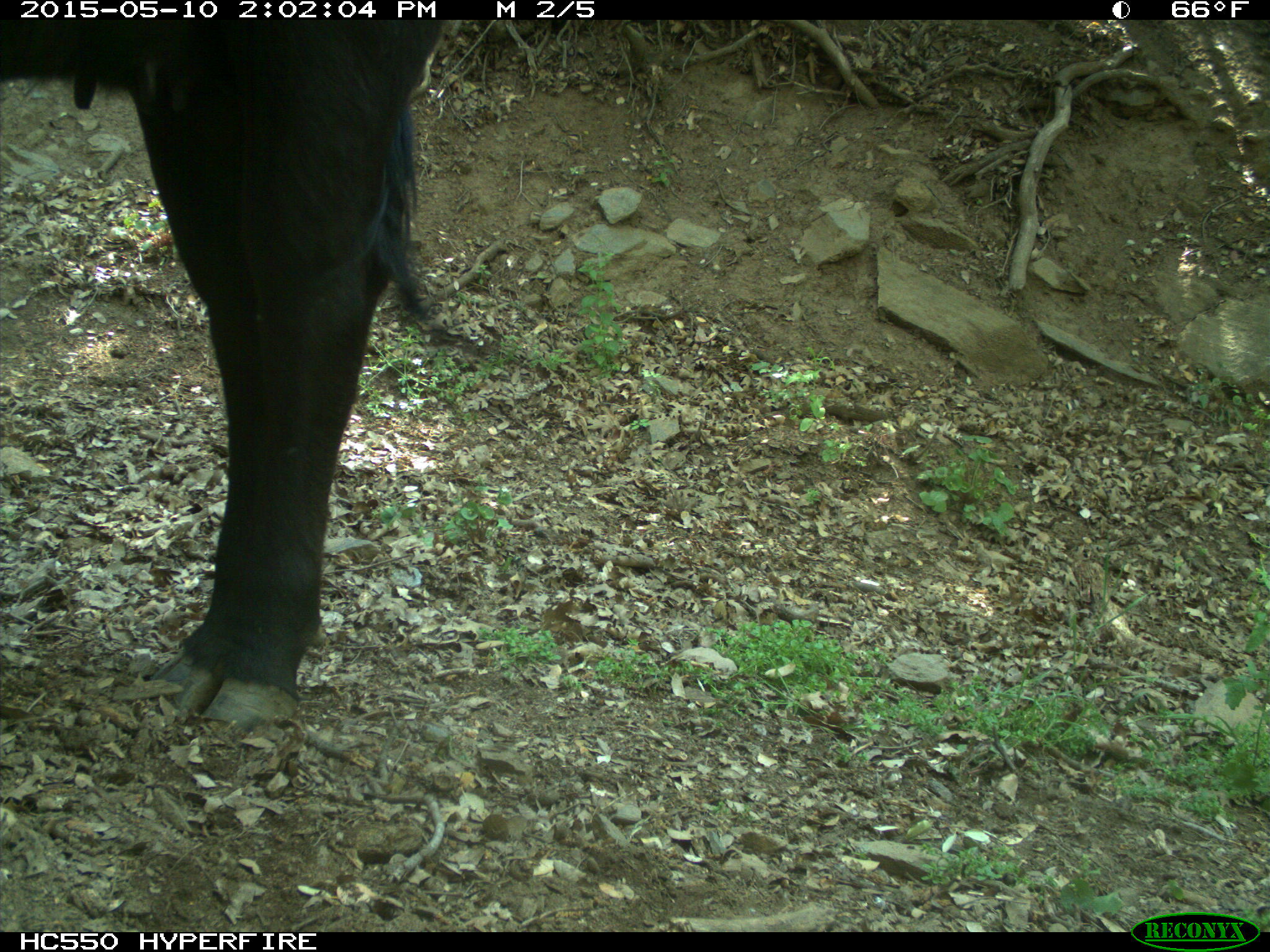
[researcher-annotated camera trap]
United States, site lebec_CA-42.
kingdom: Animalia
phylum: Chordata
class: Mammalia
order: Artiodactyla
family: Bovidae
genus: Bos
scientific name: Bos taurus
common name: domestic cow